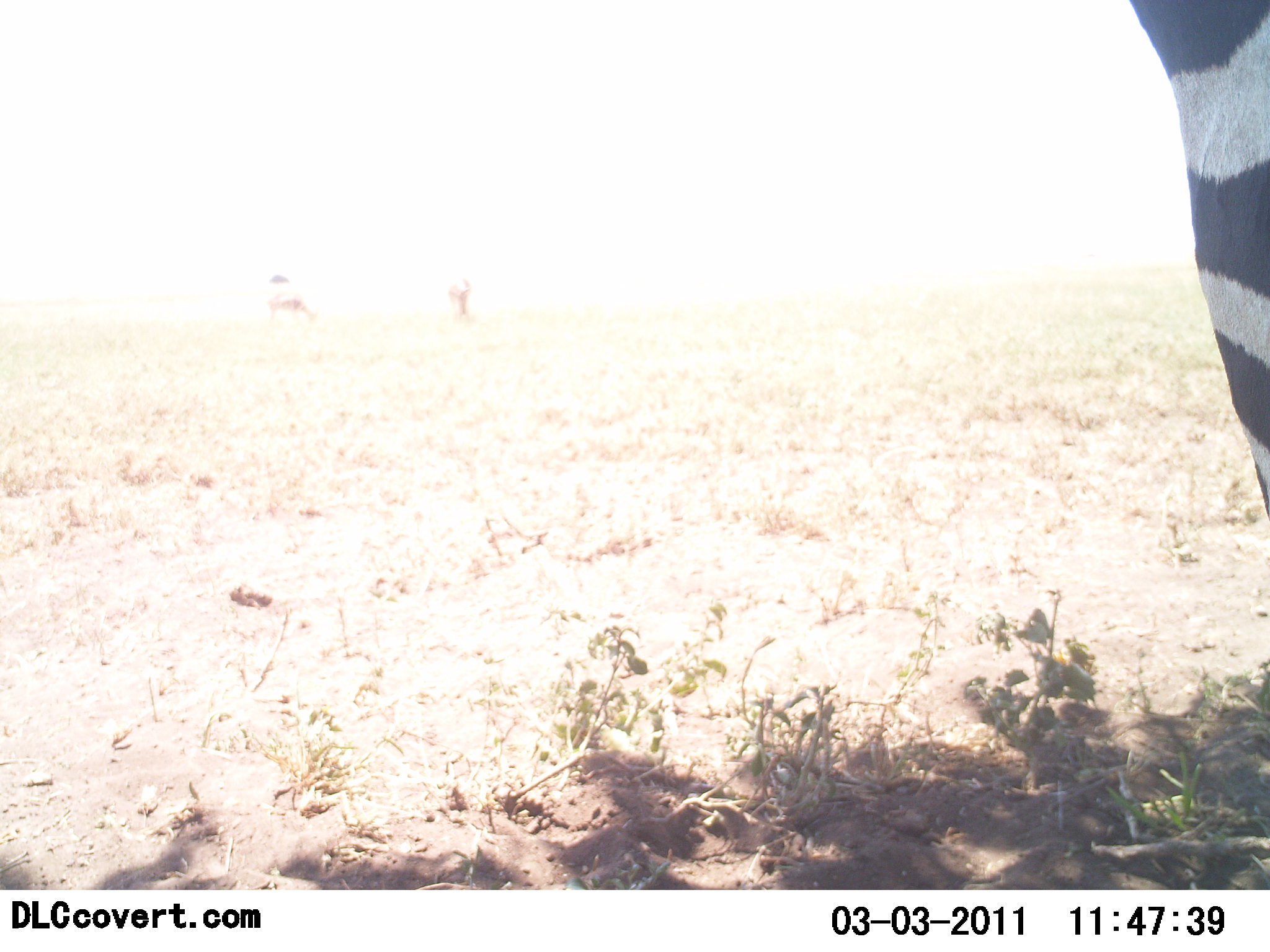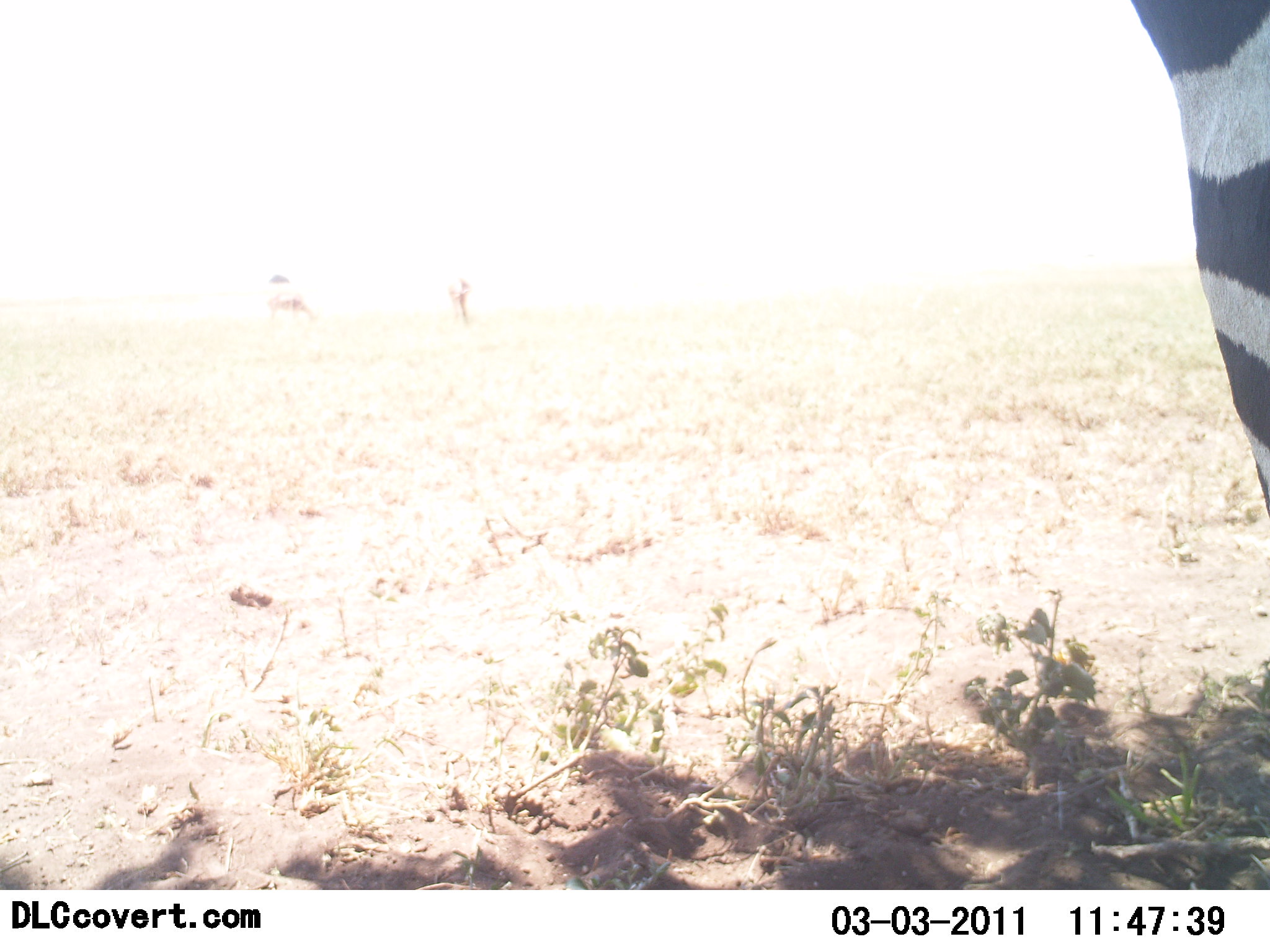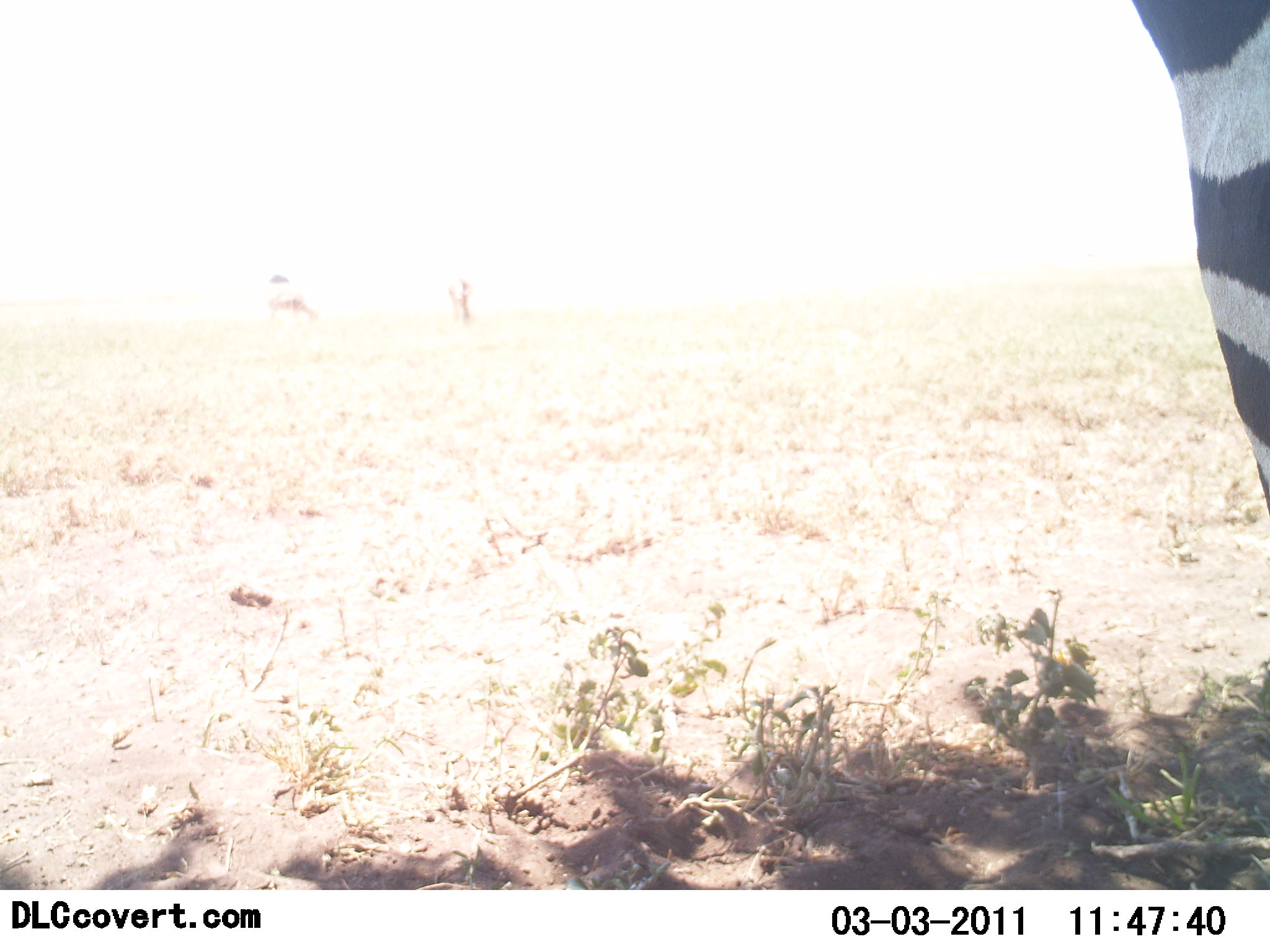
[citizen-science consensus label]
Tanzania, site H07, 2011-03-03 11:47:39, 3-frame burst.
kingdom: Animalia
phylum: Chordata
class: Mammalia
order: Perissodactyla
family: Equidae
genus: Equus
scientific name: Equus quagga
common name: plains zebra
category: zebra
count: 1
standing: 100%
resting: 0%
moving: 0%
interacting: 0%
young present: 0%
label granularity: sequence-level